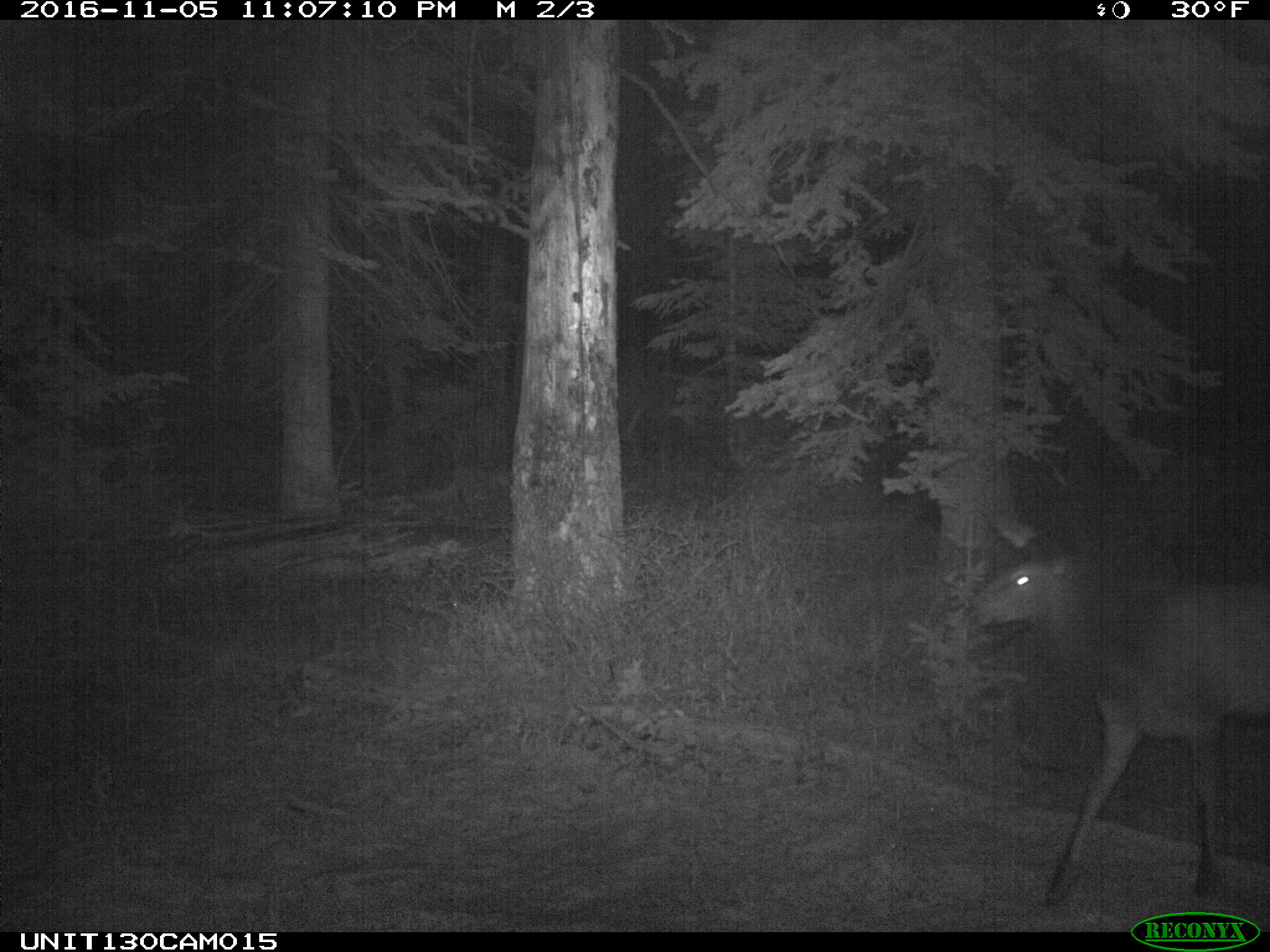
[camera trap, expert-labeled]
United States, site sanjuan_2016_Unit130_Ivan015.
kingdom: Animalia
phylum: Chordata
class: Mammalia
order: Artiodactyla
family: Cervidae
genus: Cervus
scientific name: Cervus elaphus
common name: red deer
Cervus elaphus (red deer).